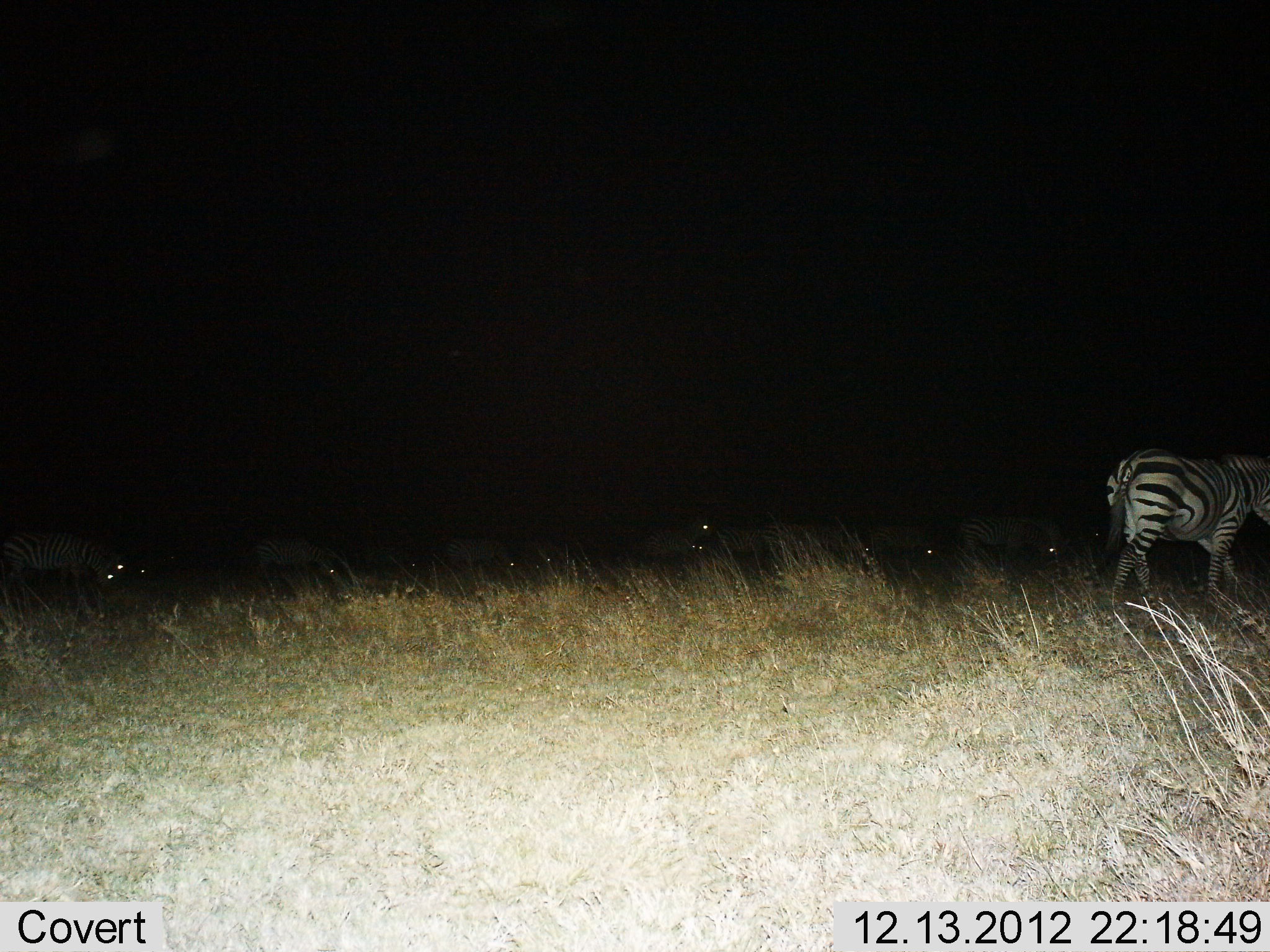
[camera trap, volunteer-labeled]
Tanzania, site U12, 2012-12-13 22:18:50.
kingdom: Animalia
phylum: Chordata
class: Mammalia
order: Perissodactyla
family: Equidae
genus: Equus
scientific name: Equus quagga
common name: plains zebra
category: zebra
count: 11-50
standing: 50%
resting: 0%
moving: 60%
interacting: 0%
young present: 0%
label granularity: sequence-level